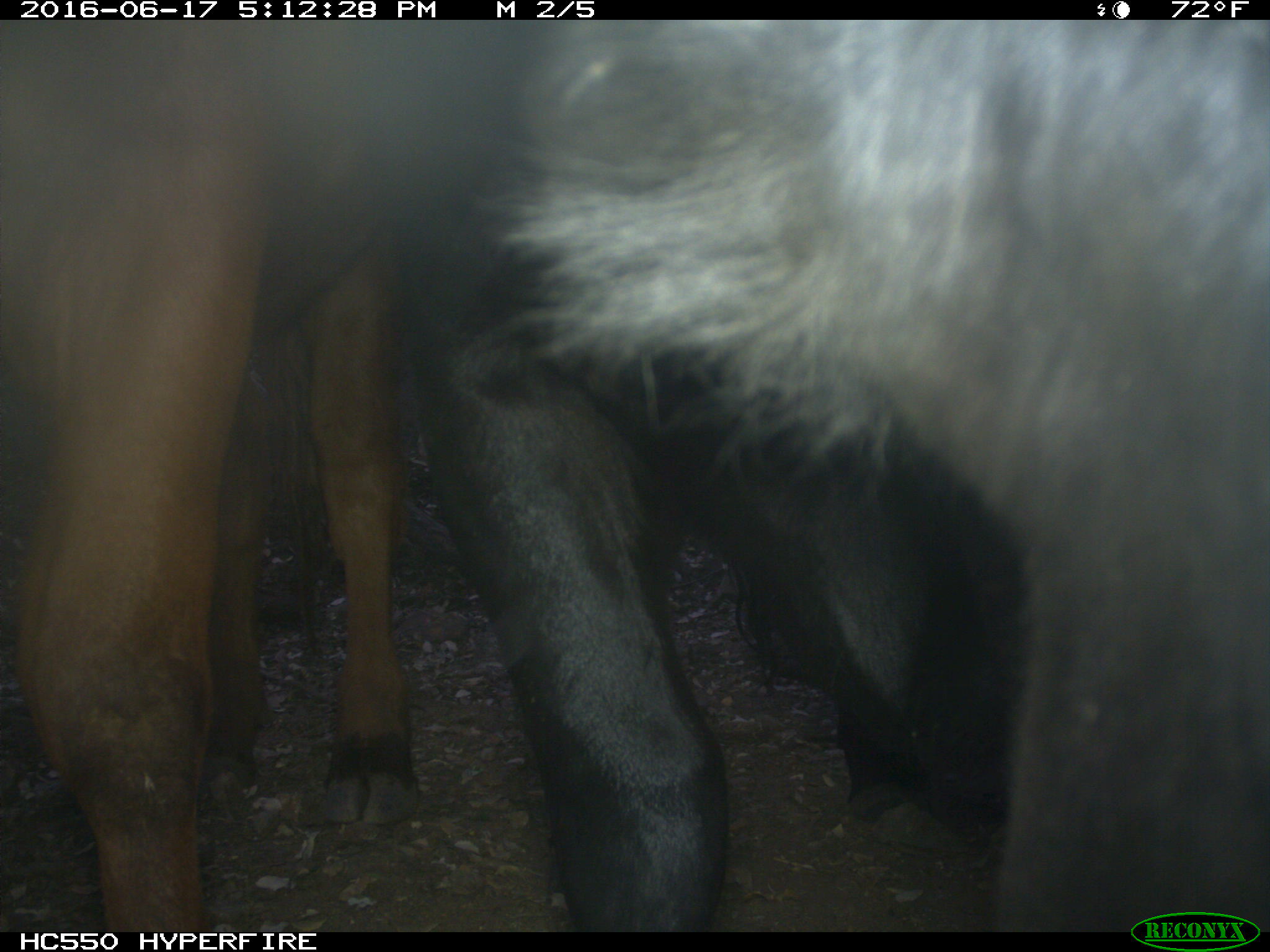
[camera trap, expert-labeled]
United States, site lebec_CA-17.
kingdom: Animalia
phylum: Chordata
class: Mammalia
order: Artiodactyla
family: Bovidae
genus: Bos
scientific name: Bos taurus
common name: domestic cow